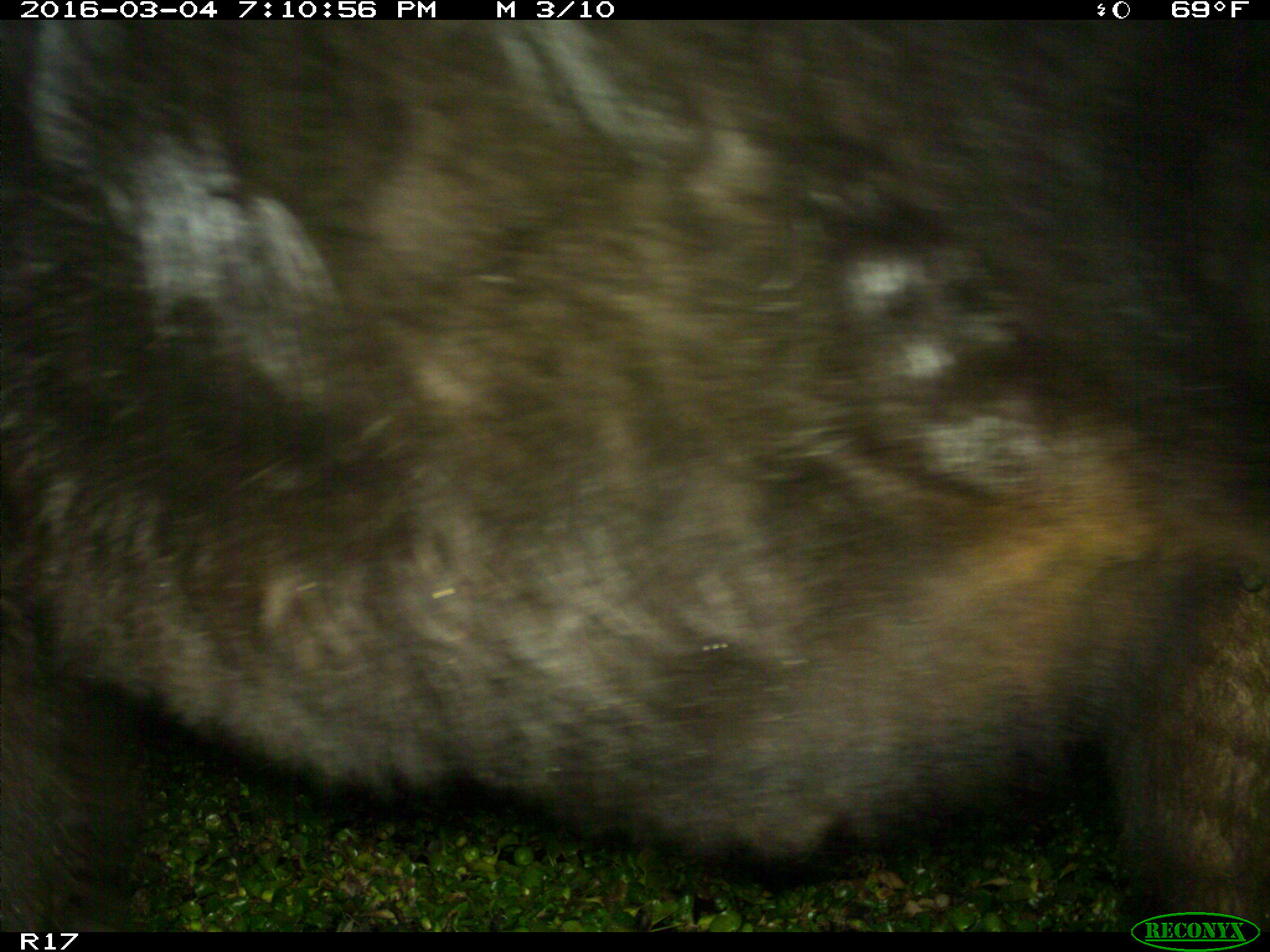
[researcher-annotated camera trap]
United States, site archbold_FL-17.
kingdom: Animalia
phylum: Chordata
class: Mammalia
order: Artiodactyla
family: Bovidae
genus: Bos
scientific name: Bos taurus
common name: domestic cow